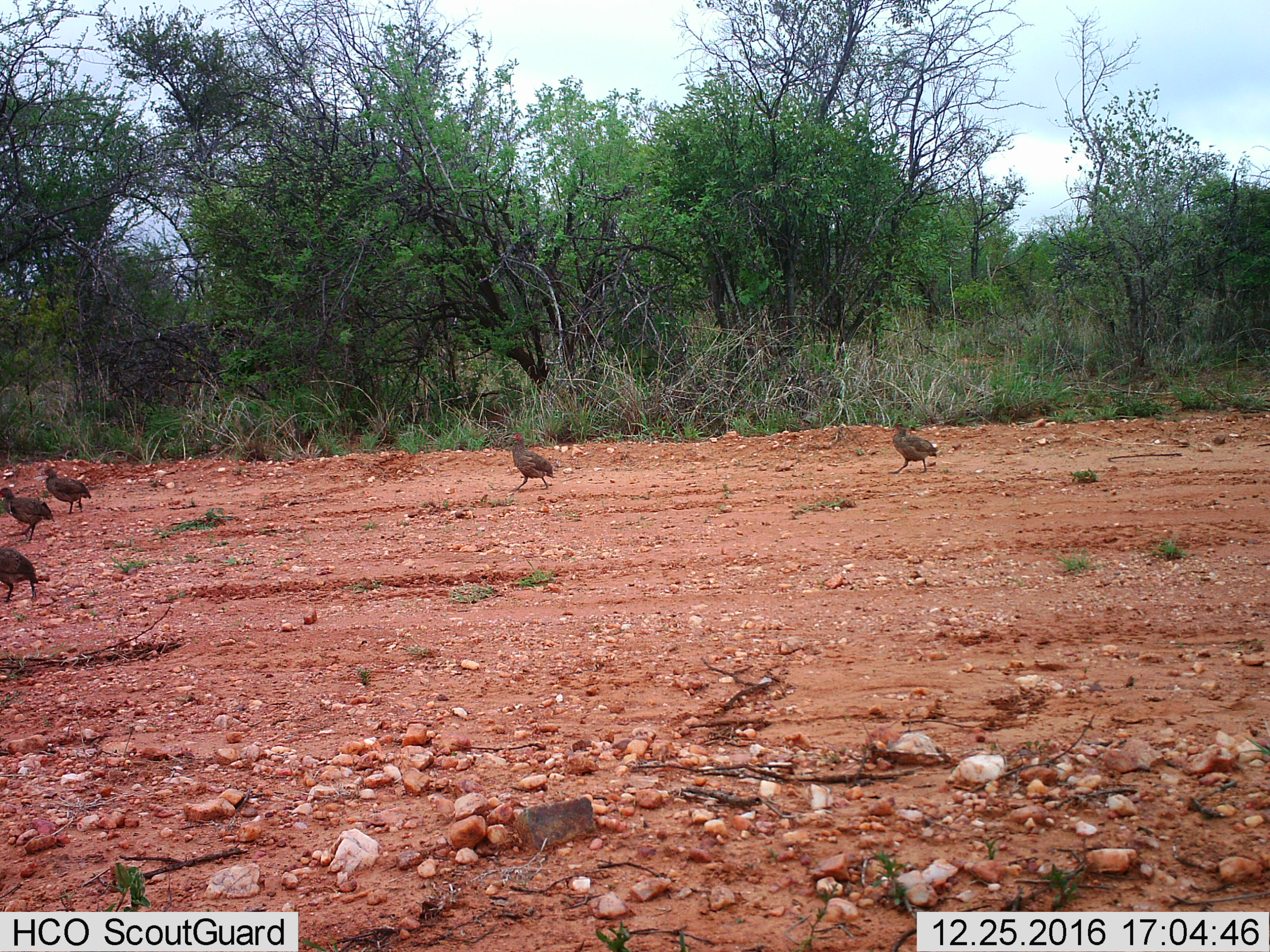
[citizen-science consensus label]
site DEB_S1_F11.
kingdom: Animalia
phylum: Chordata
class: Aves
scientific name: Aves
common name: bird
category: birdother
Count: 5.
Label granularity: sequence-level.